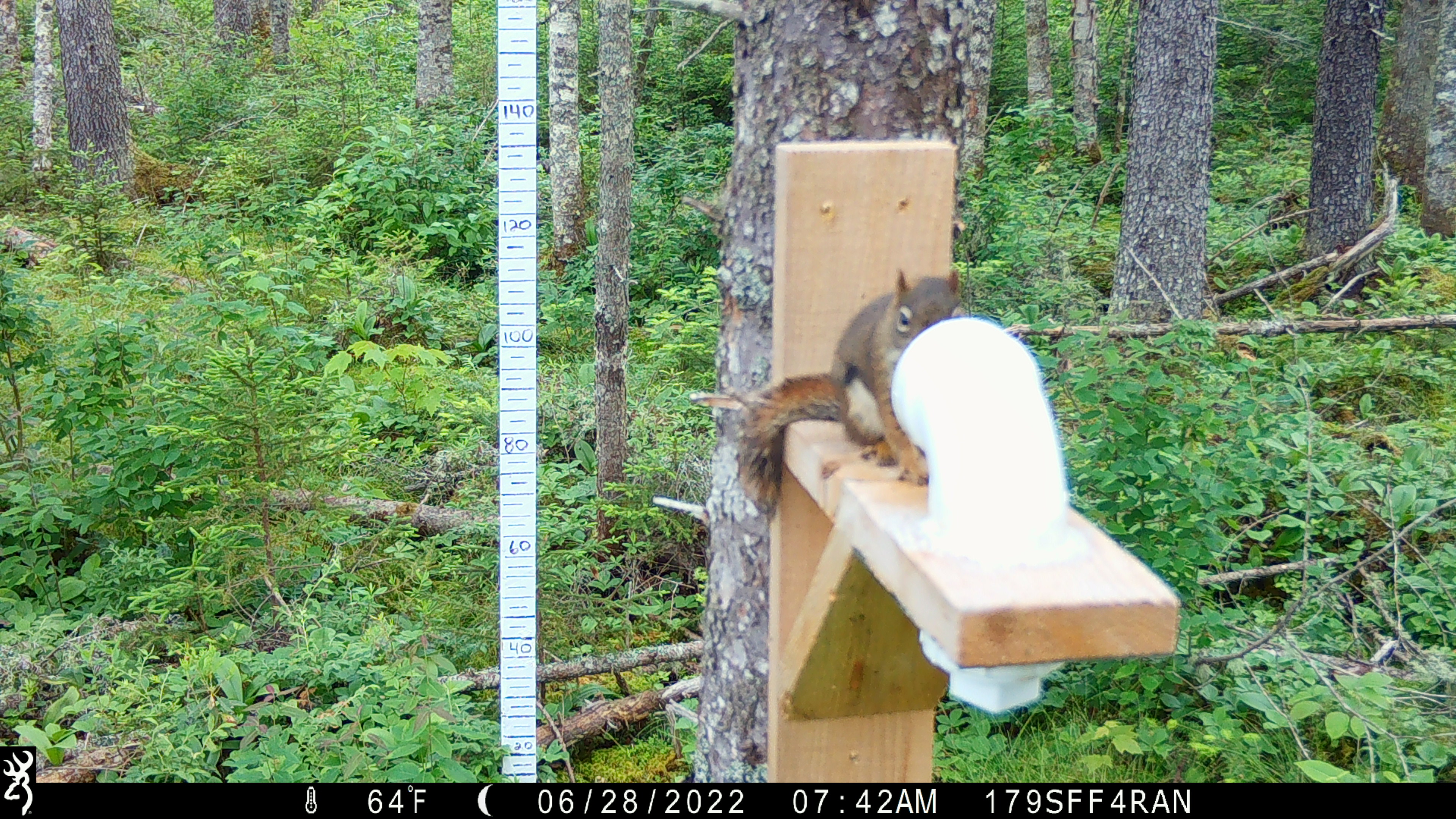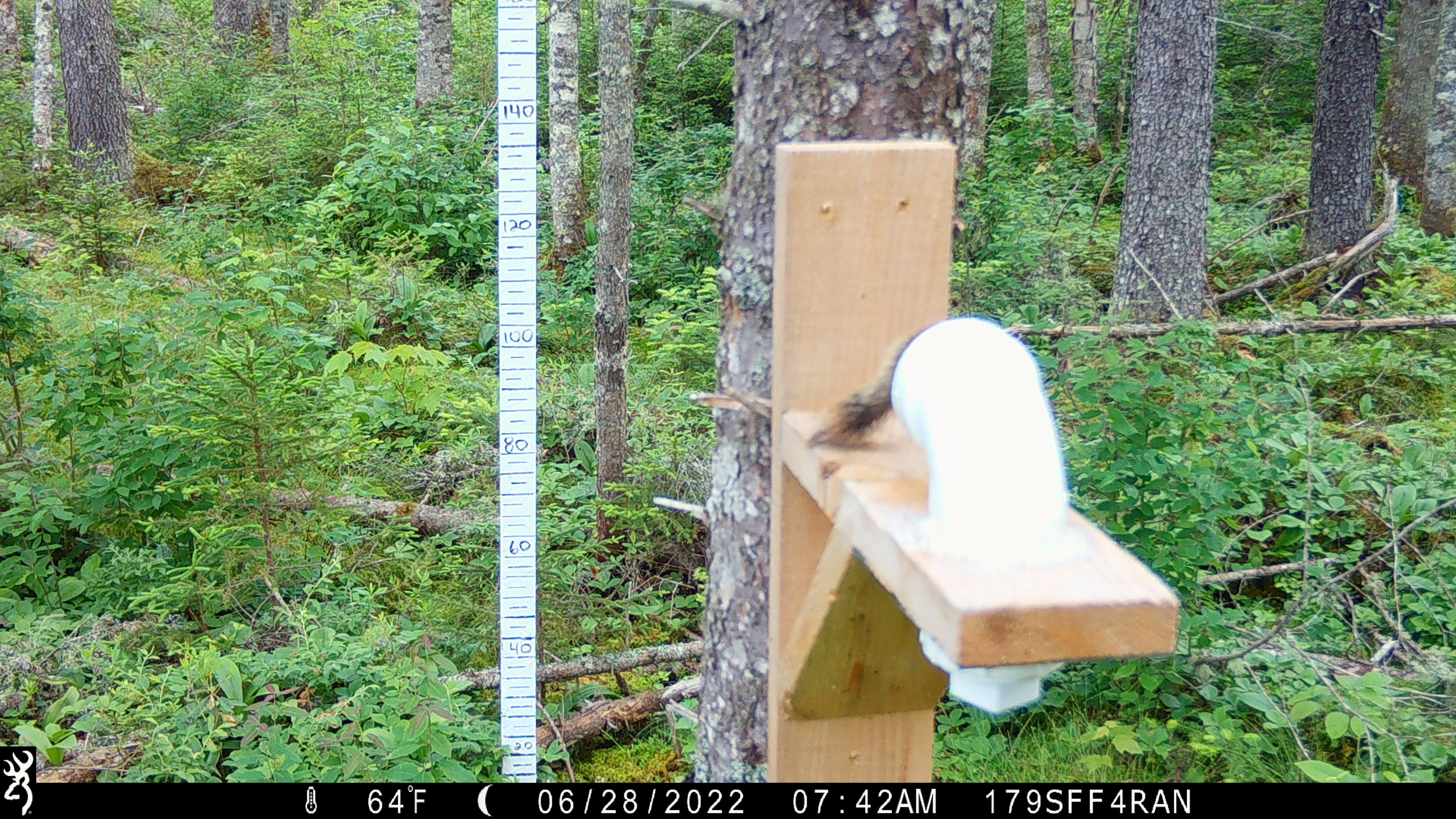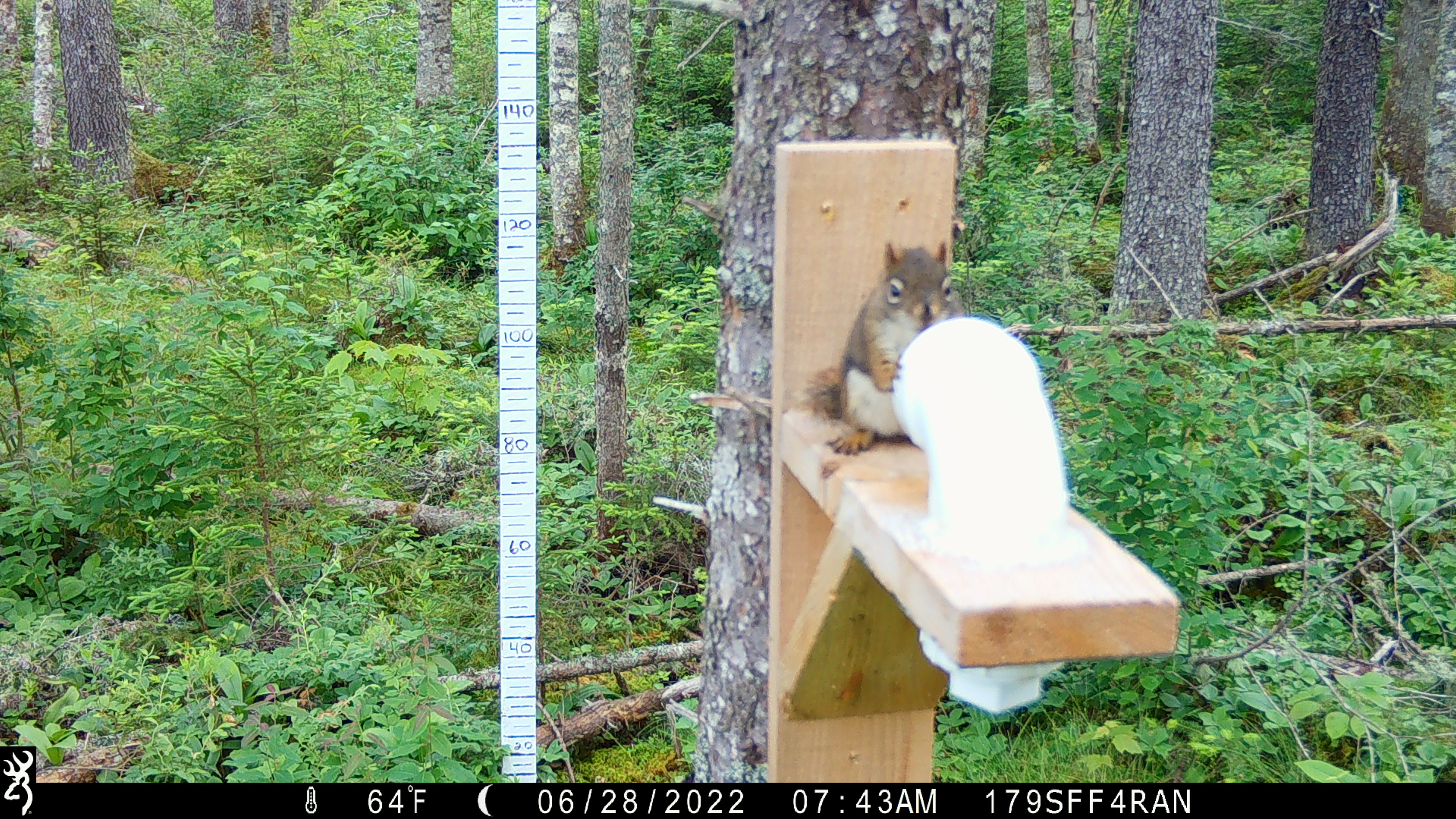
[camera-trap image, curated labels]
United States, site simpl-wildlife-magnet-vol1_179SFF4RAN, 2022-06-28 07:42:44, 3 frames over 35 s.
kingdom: Animalia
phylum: Chordata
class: Mammalia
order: Rodentia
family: Sciuridae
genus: Tamiasciurus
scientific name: Tamiasciurus hudsonicus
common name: red squirrel